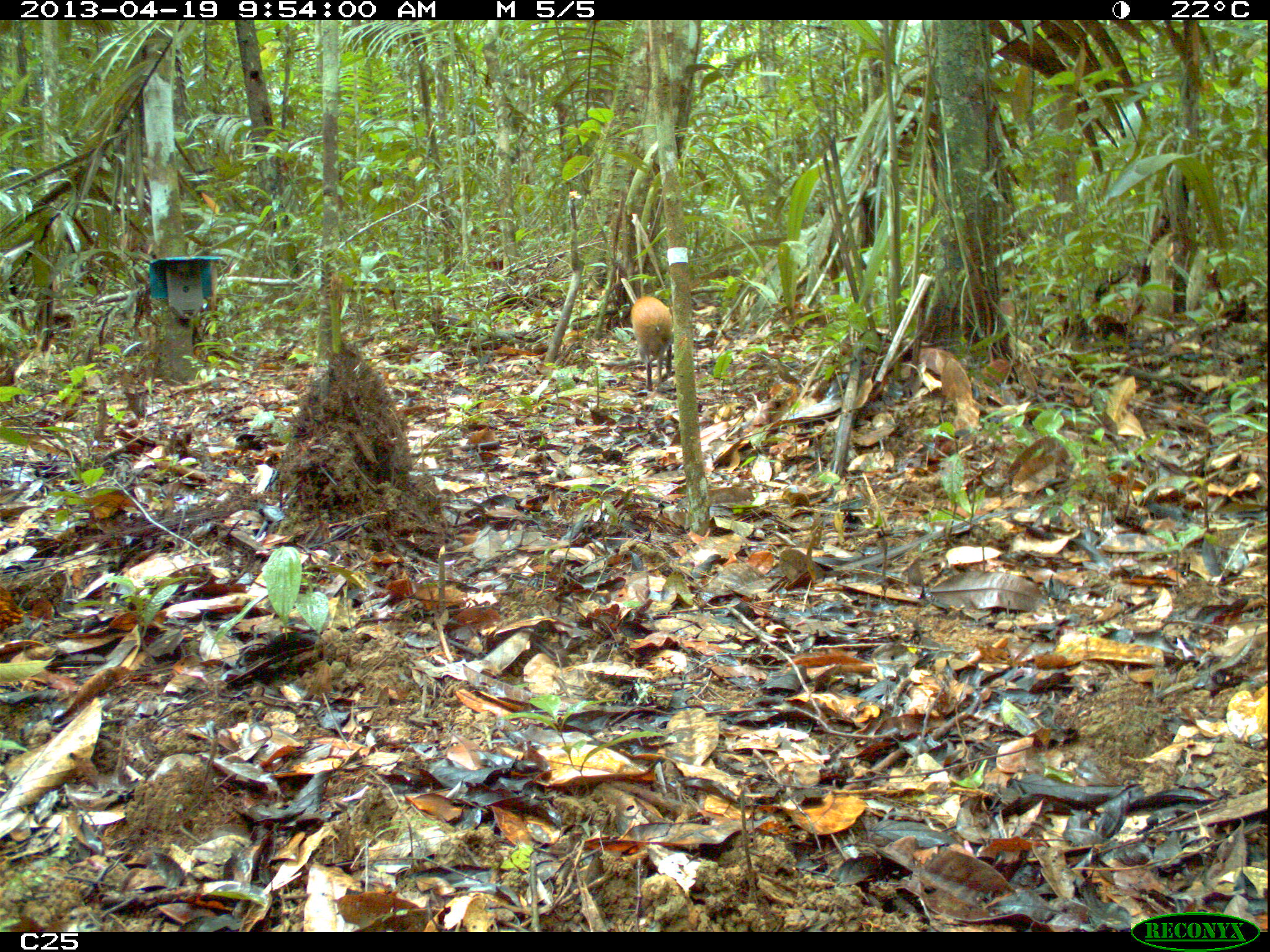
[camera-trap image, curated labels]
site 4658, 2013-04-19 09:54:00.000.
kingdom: Animalia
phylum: Chordata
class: Mammalia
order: Rodentia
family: Dasyproctidae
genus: Dasyprocta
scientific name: Dasyprocta leporina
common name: red-rumped agouti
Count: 1.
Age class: adult.